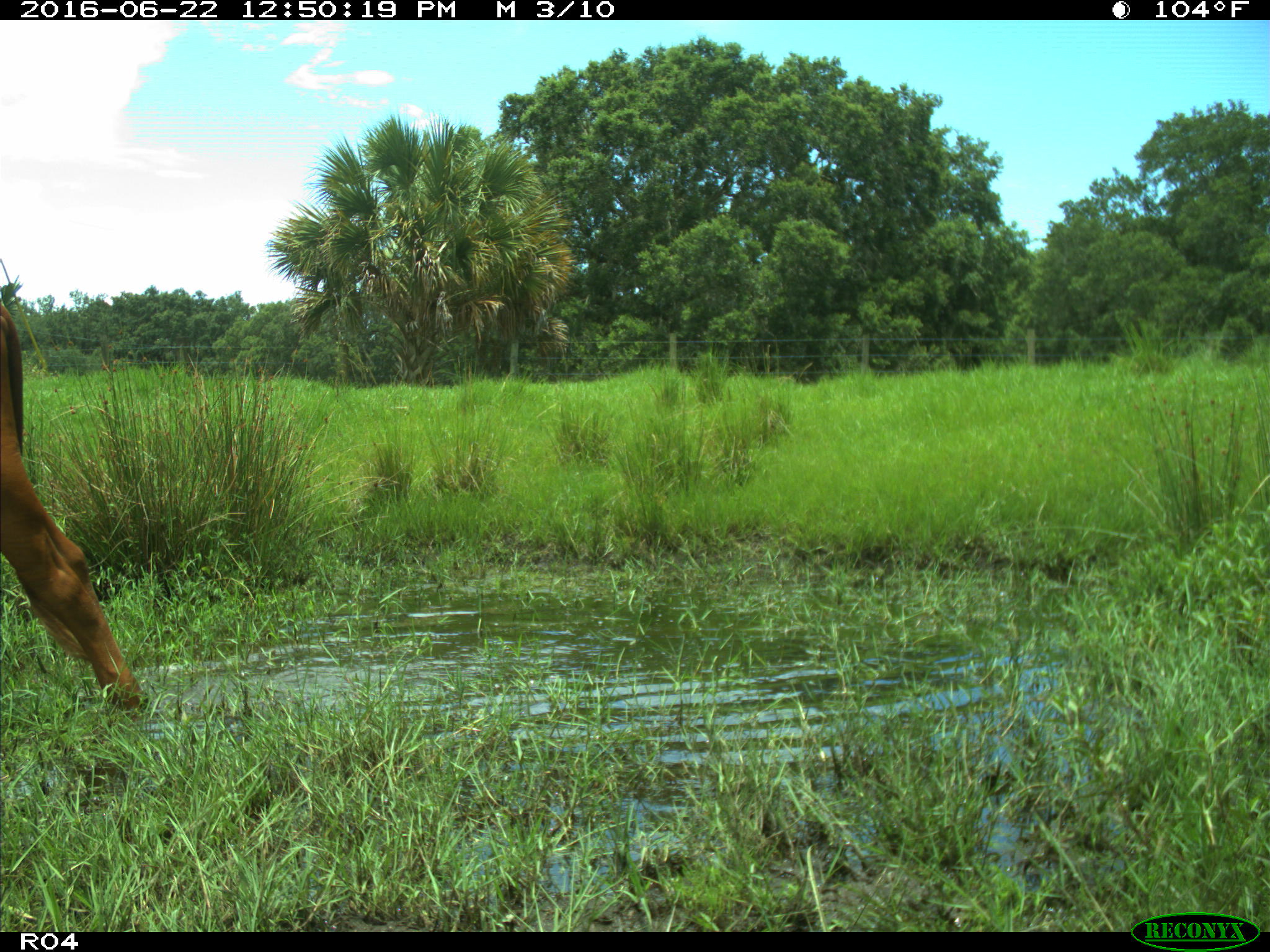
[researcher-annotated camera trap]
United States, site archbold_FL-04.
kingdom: Animalia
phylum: Chordata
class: Mammalia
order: Artiodactyla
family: Bovidae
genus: Bos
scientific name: Bos taurus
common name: domestic cow